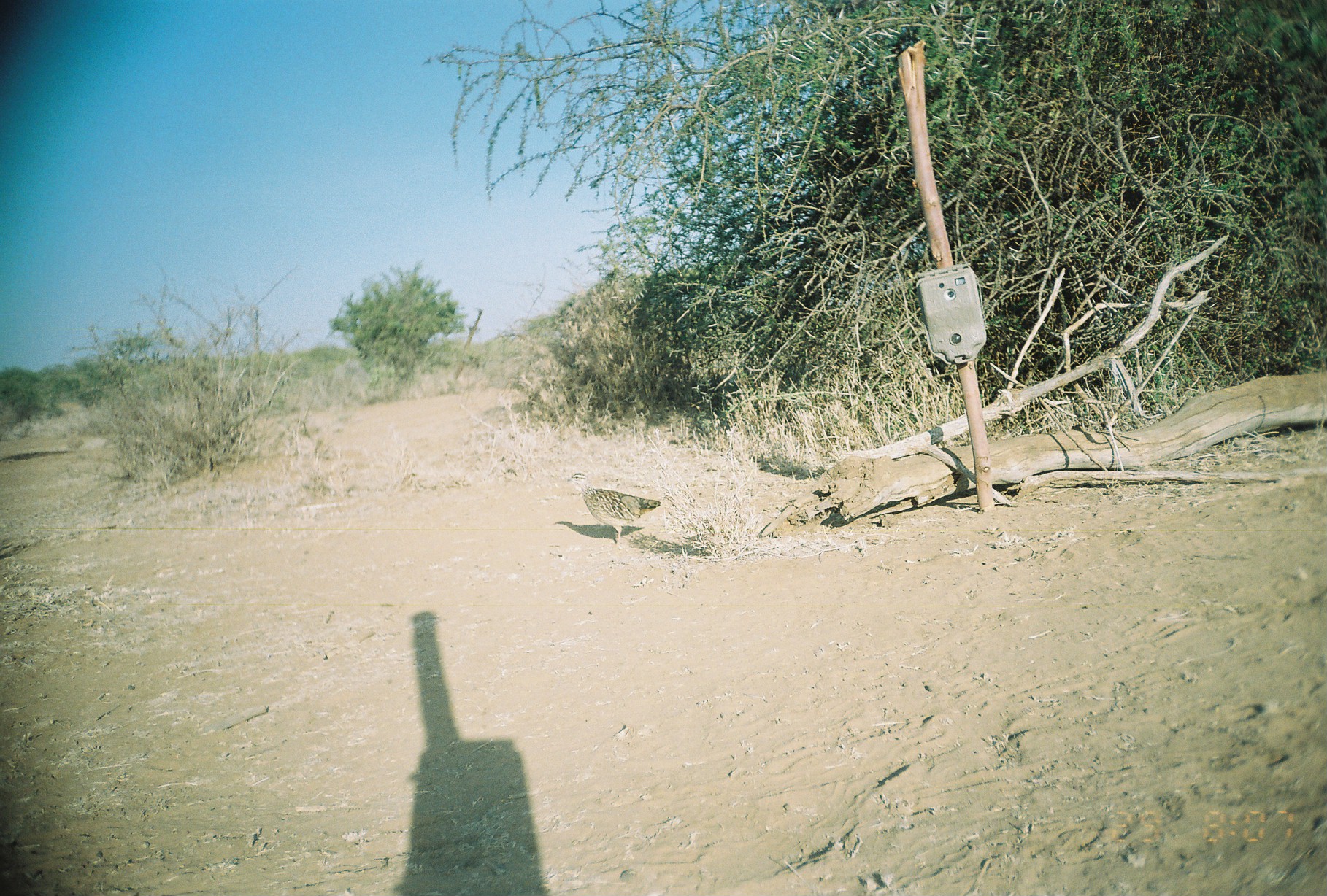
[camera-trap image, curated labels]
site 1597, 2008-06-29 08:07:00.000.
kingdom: Animalia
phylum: Chordata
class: Aves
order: Galliformes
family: Phasianidae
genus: Ortygornis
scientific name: Ortygornis sephaena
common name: crested francolin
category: dendroperdix sephaena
Dendroperdix sephaena (crested francolin) (Ortygornis sephaena), count 1.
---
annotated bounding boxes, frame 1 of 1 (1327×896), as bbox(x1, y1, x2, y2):
dendroperdix sephaena: bbox(566, 472, 662, 551)